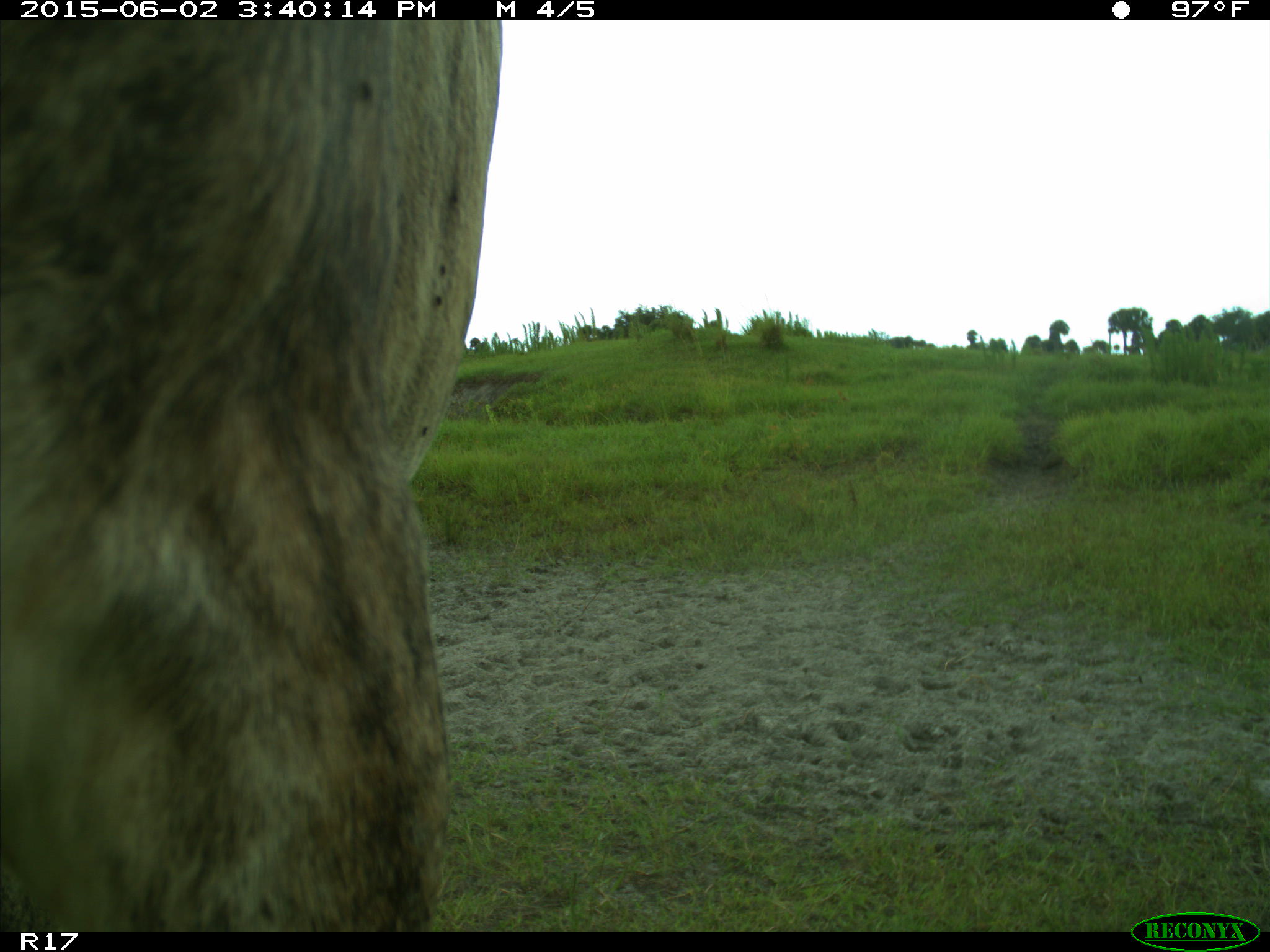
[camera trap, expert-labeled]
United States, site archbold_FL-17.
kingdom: Animalia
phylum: Chordata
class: Mammalia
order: Artiodactyla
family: Bovidae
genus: Bos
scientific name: Bos taurus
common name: domestic cow